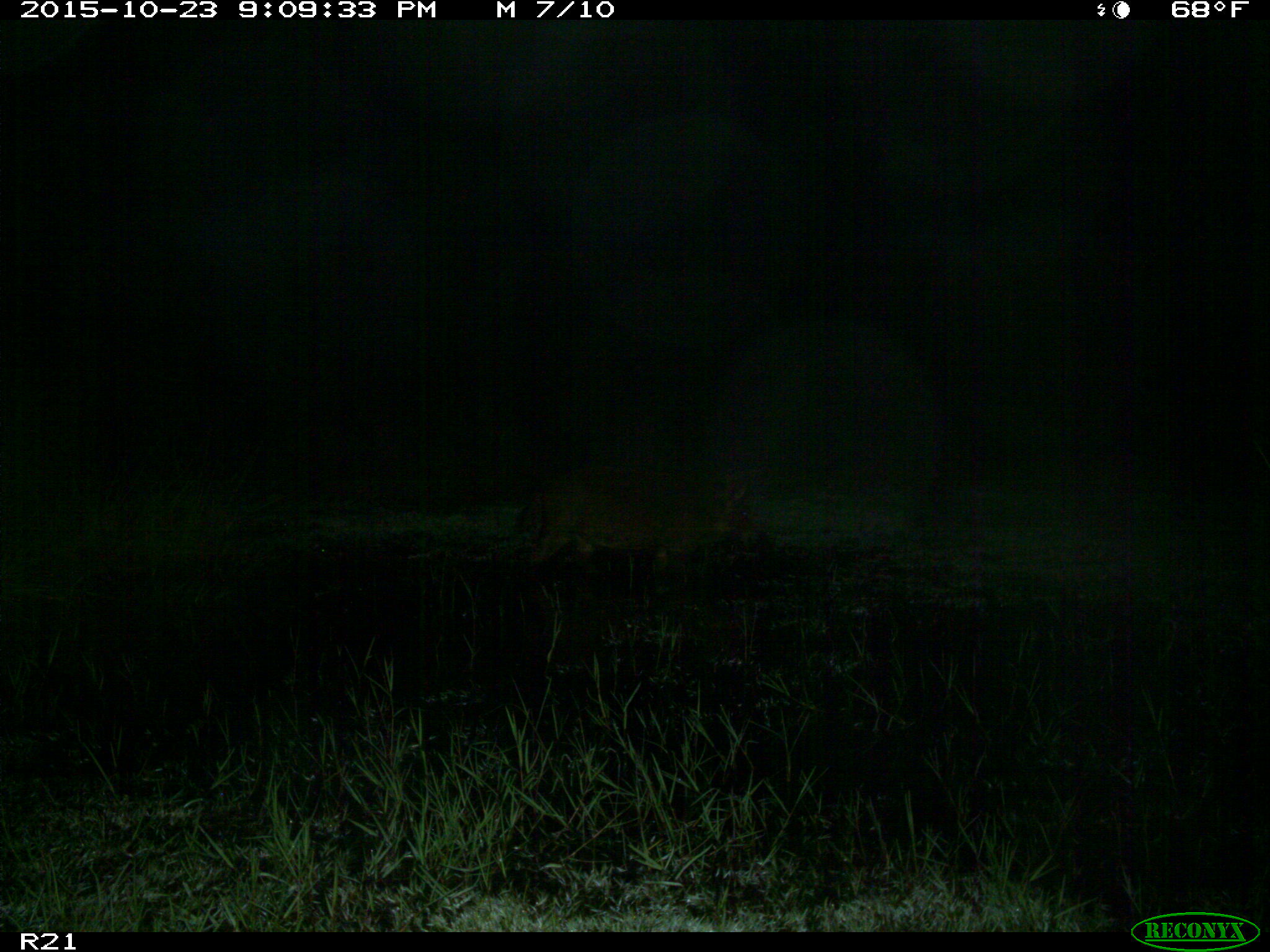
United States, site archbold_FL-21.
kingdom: Animalia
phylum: Chordata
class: Mammalia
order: Artiodactyla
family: Suidae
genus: Sus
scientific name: Sus scrofa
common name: wild boar